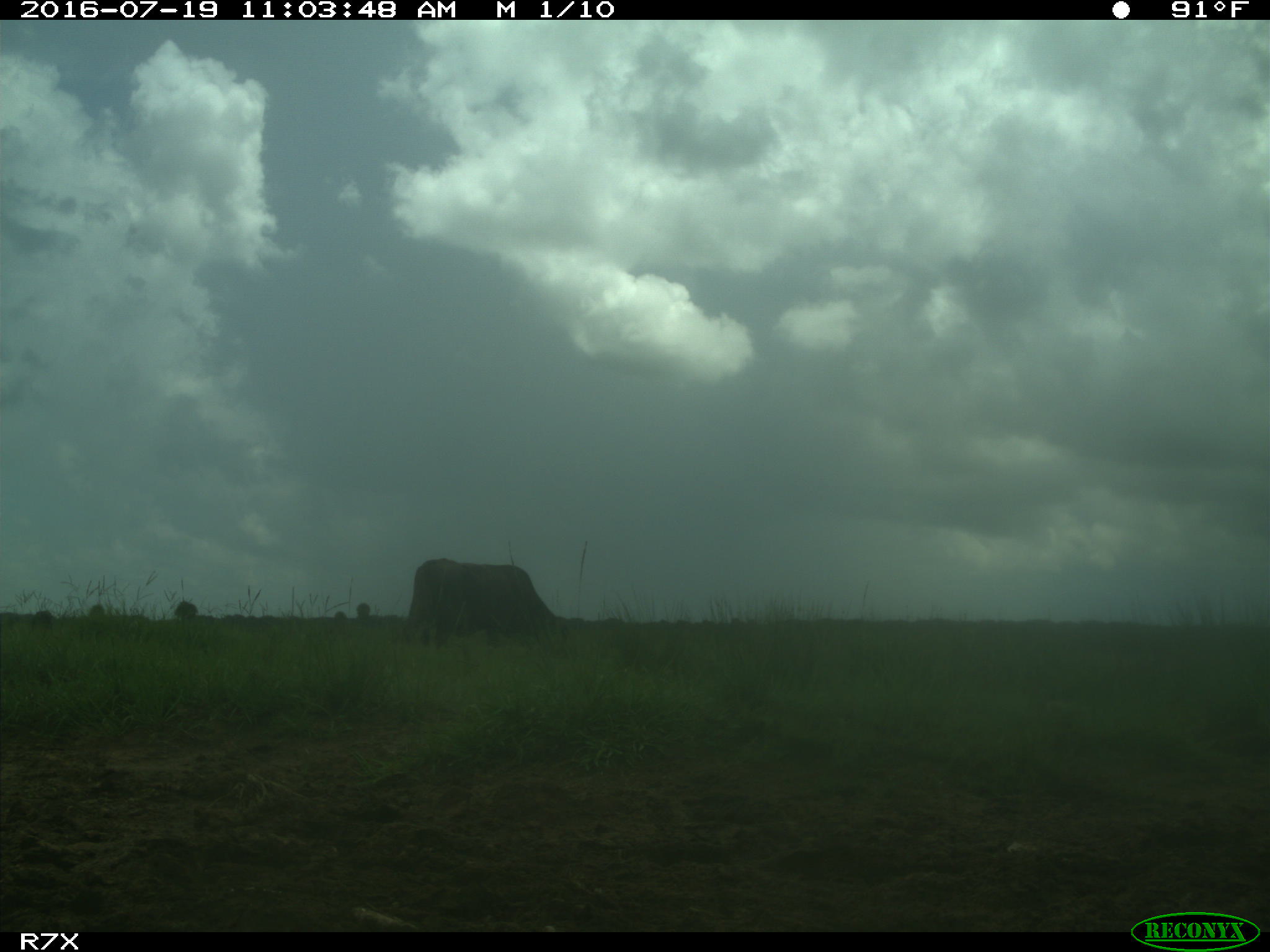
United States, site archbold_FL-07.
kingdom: Animalia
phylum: Chordata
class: Mammalia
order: Artiodactyla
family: Bovidae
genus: Bos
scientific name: Bos taurus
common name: domestic cow